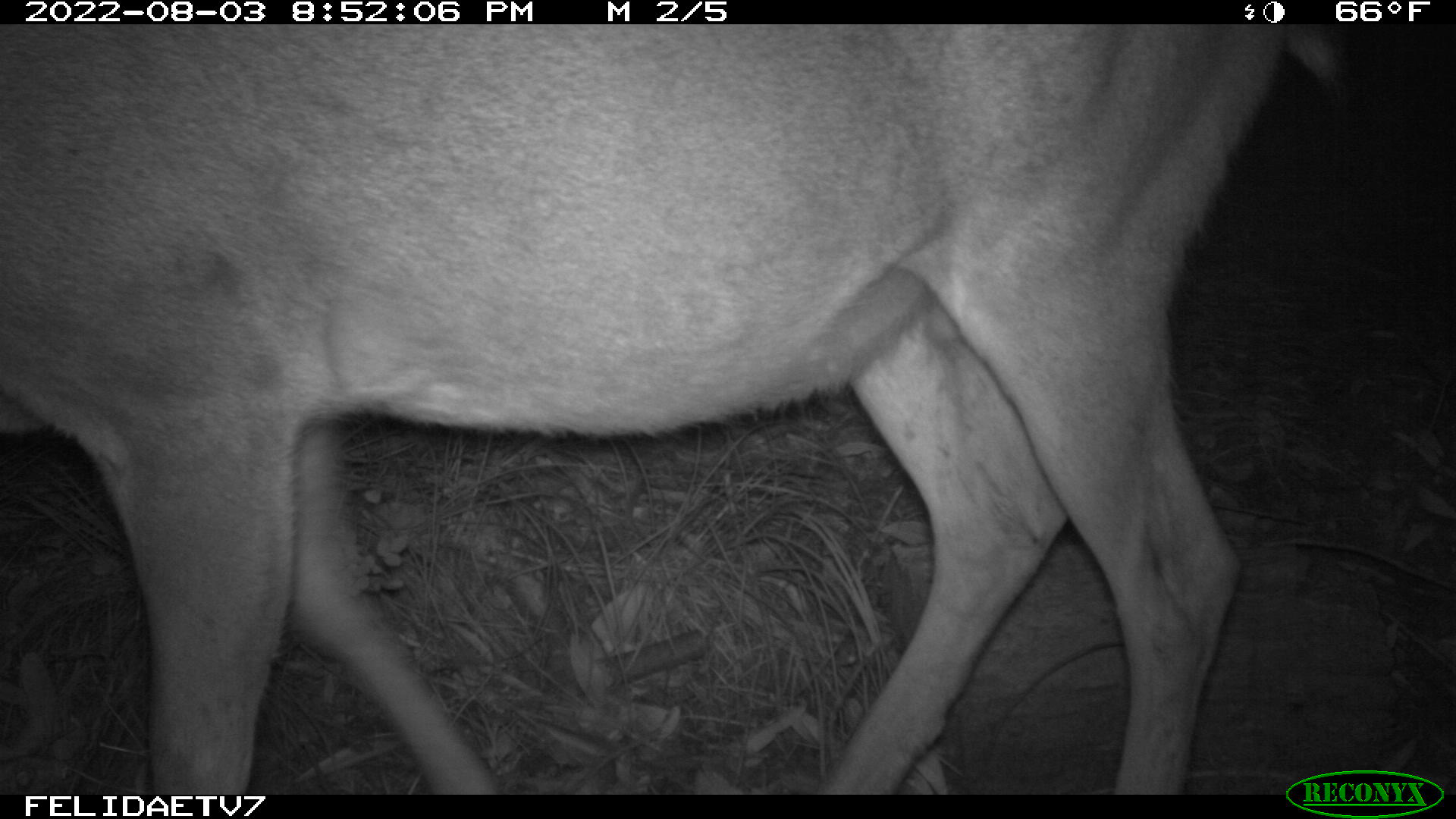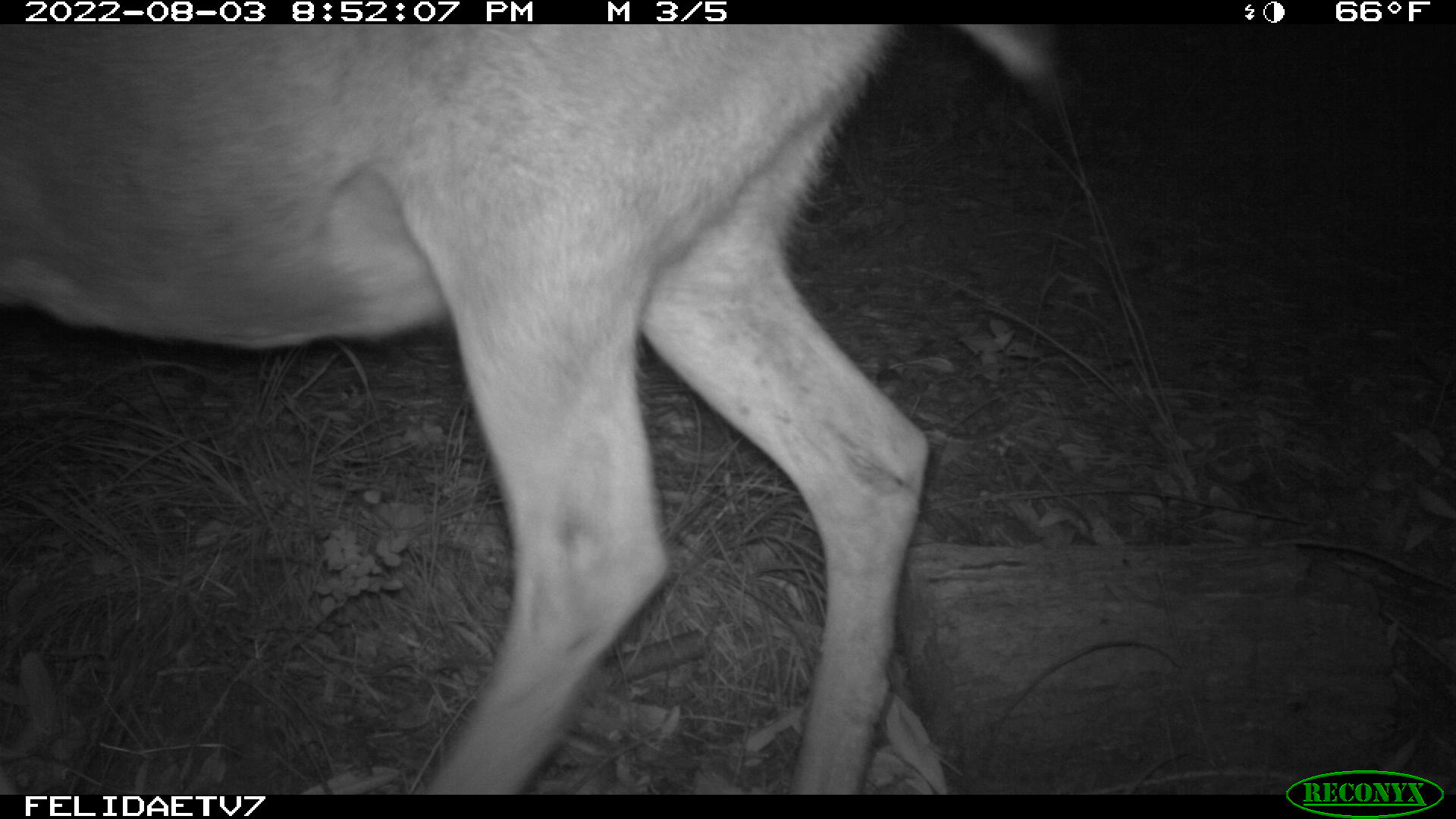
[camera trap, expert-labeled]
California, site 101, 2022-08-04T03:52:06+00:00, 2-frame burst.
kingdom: Animalia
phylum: Chordata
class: Mammalia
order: Artiodactyla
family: Cervidae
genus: Odocoileus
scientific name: Odocoileus hemionus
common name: mule deer